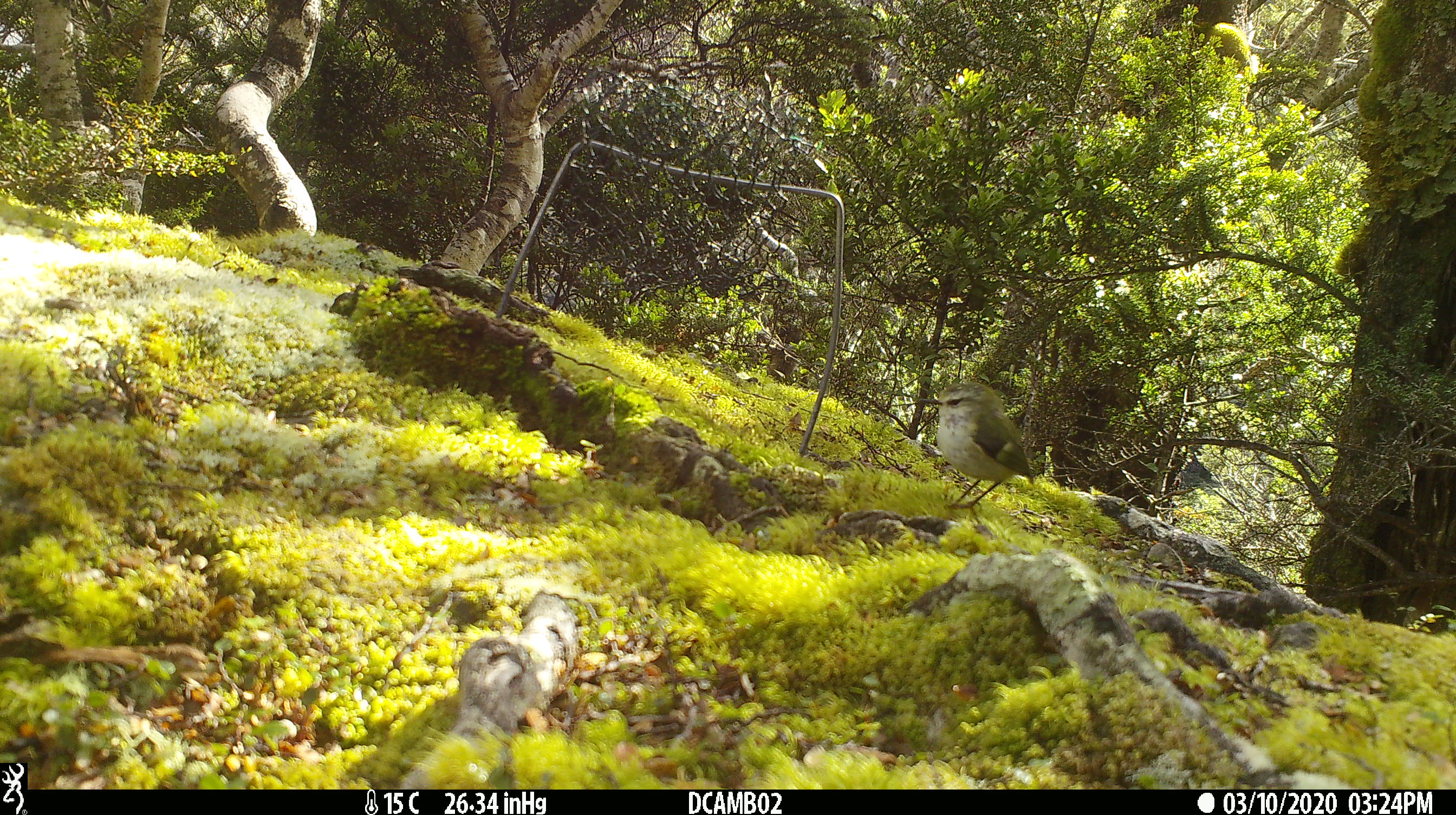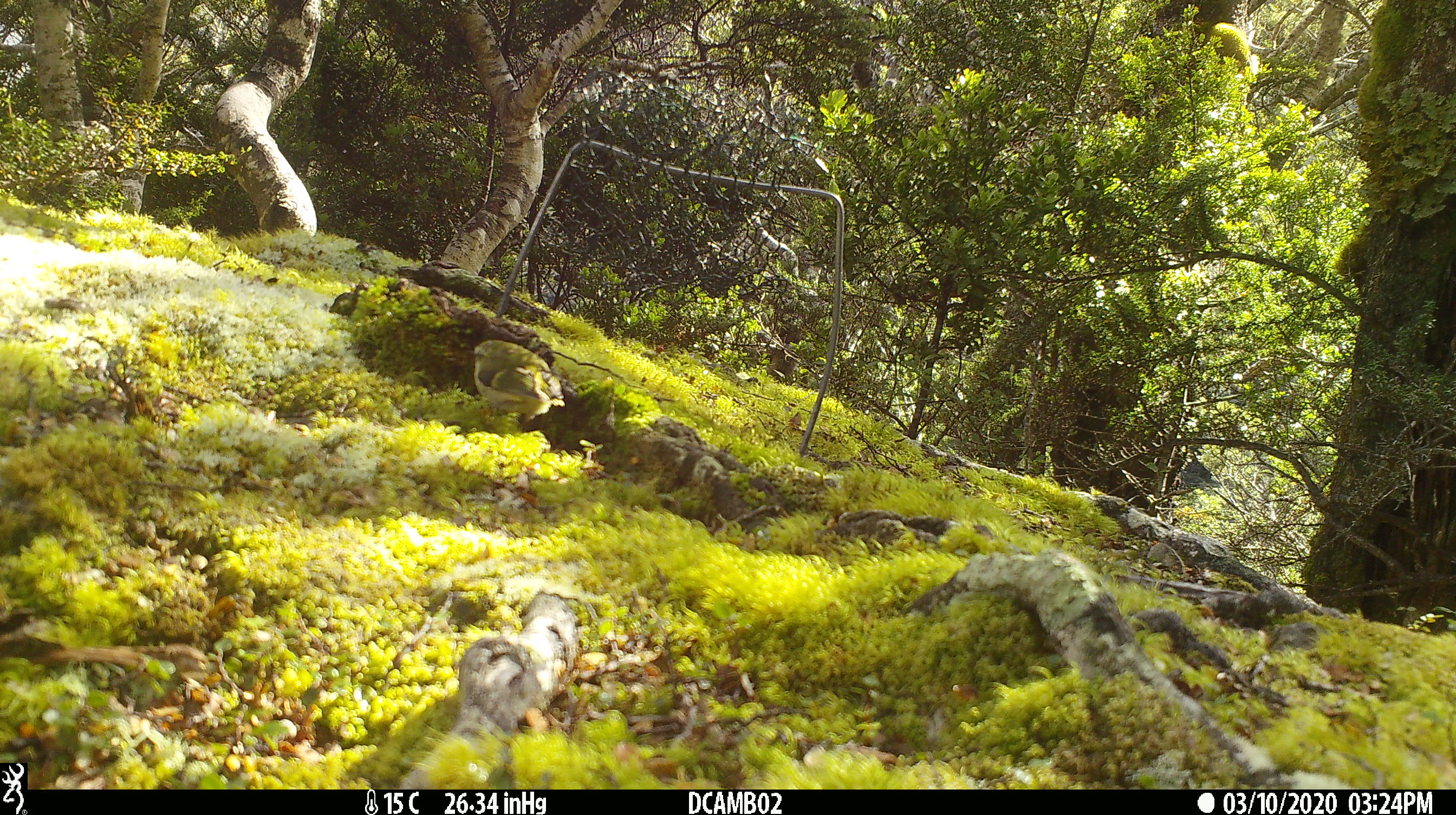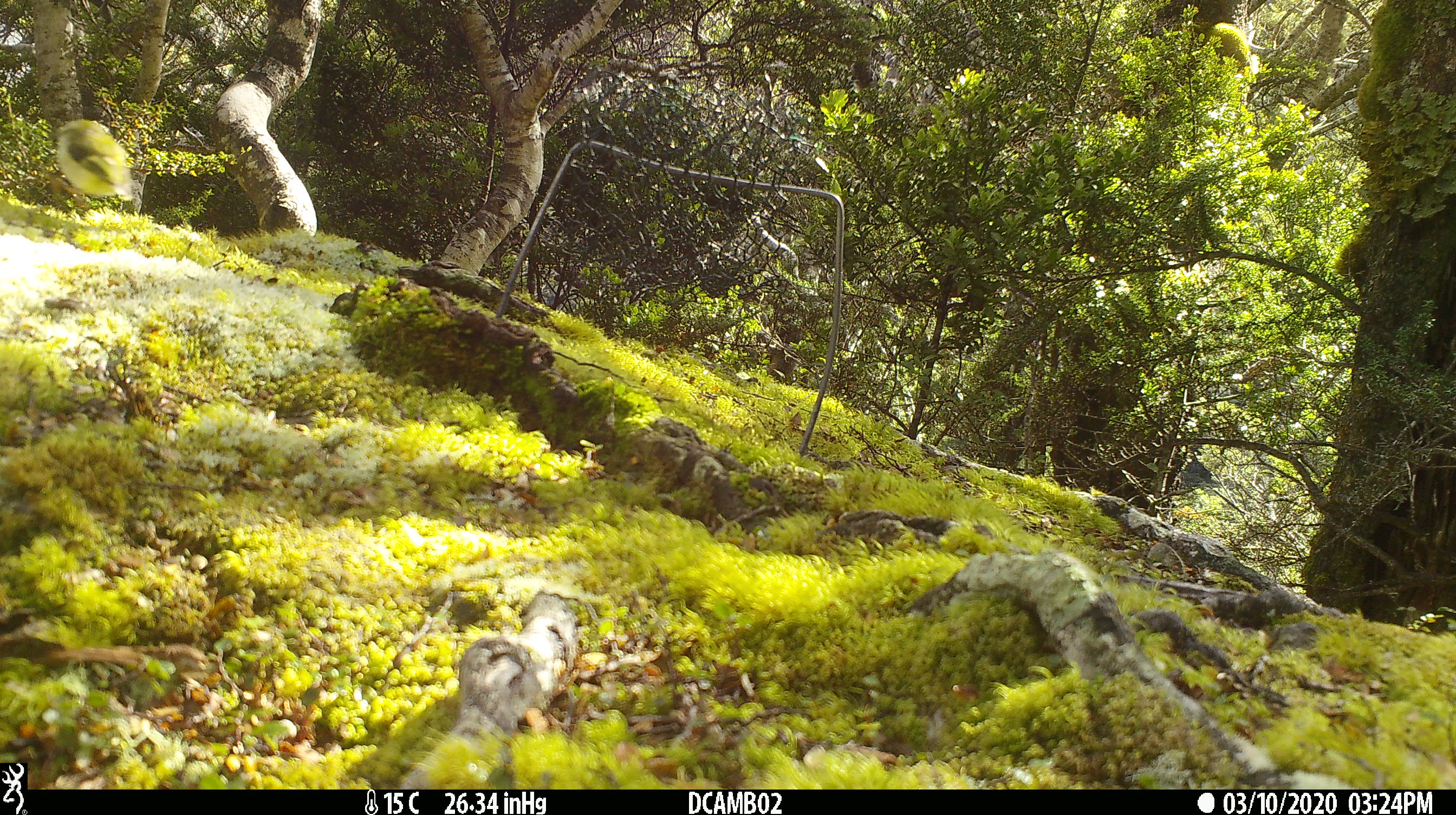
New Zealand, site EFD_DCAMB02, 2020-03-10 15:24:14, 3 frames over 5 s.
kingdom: Animalia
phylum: Chordata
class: Aves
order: Passeriformes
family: Acanthisittidae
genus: Acanthisitta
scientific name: Acanthisitta chloris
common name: rifleman